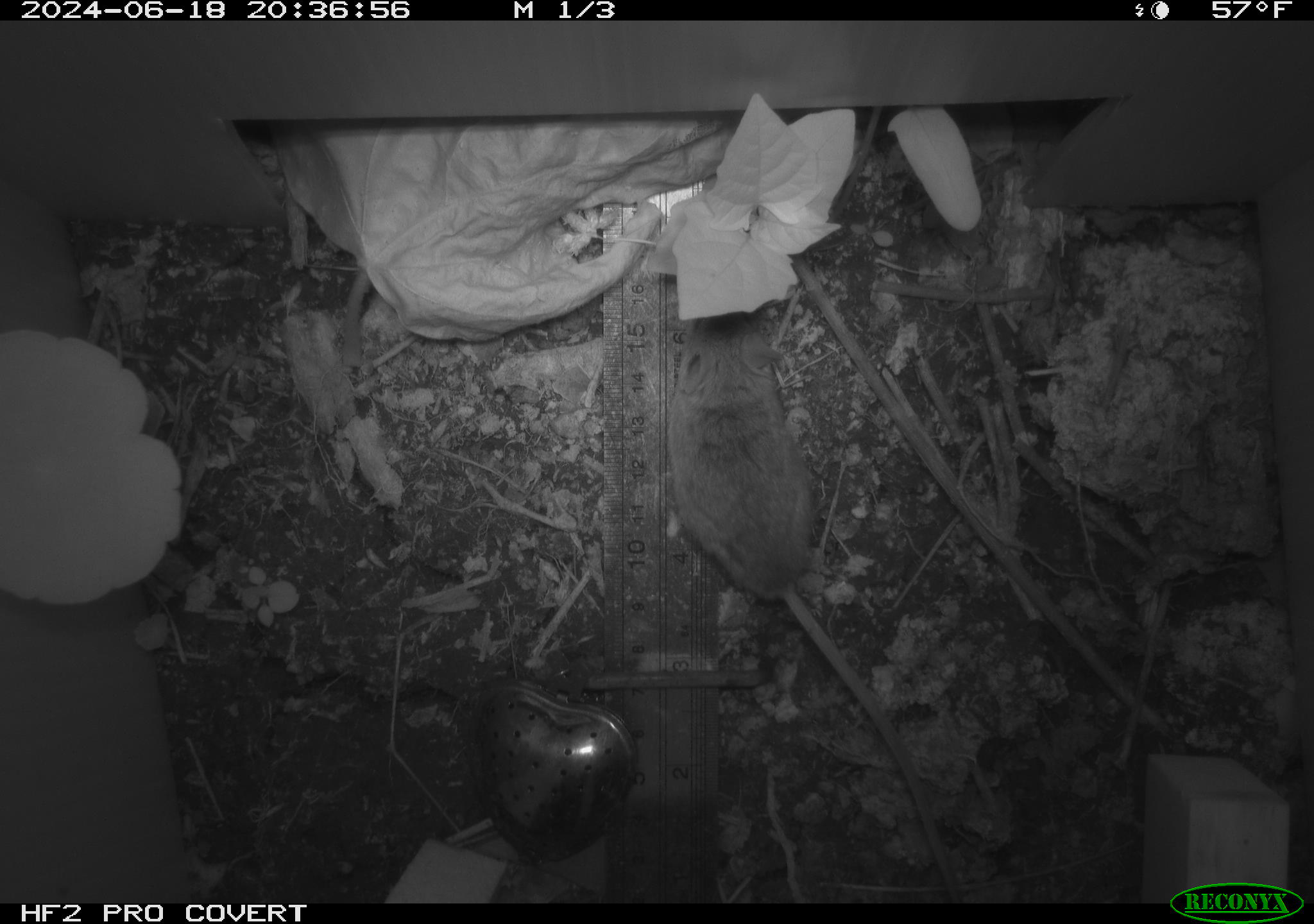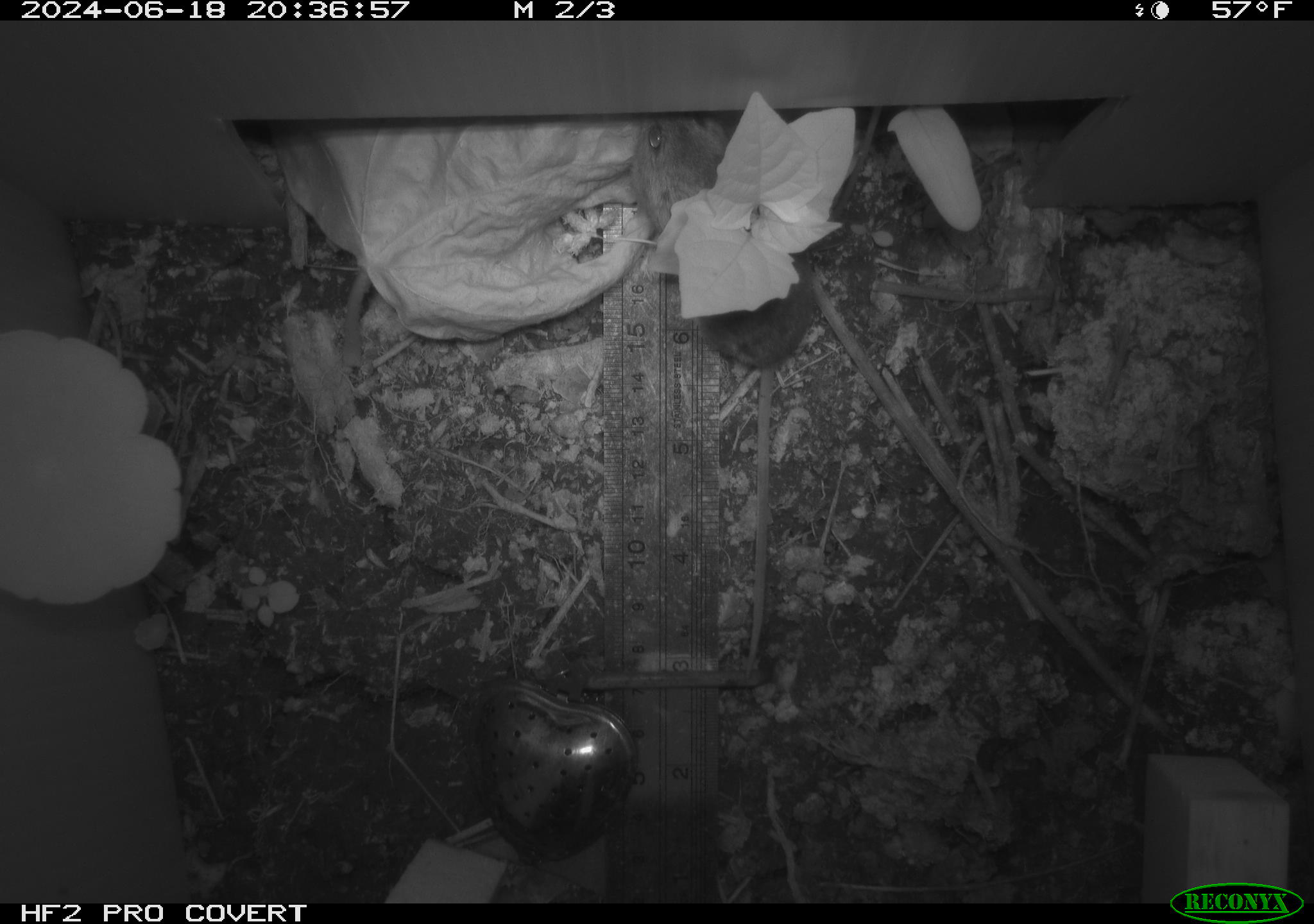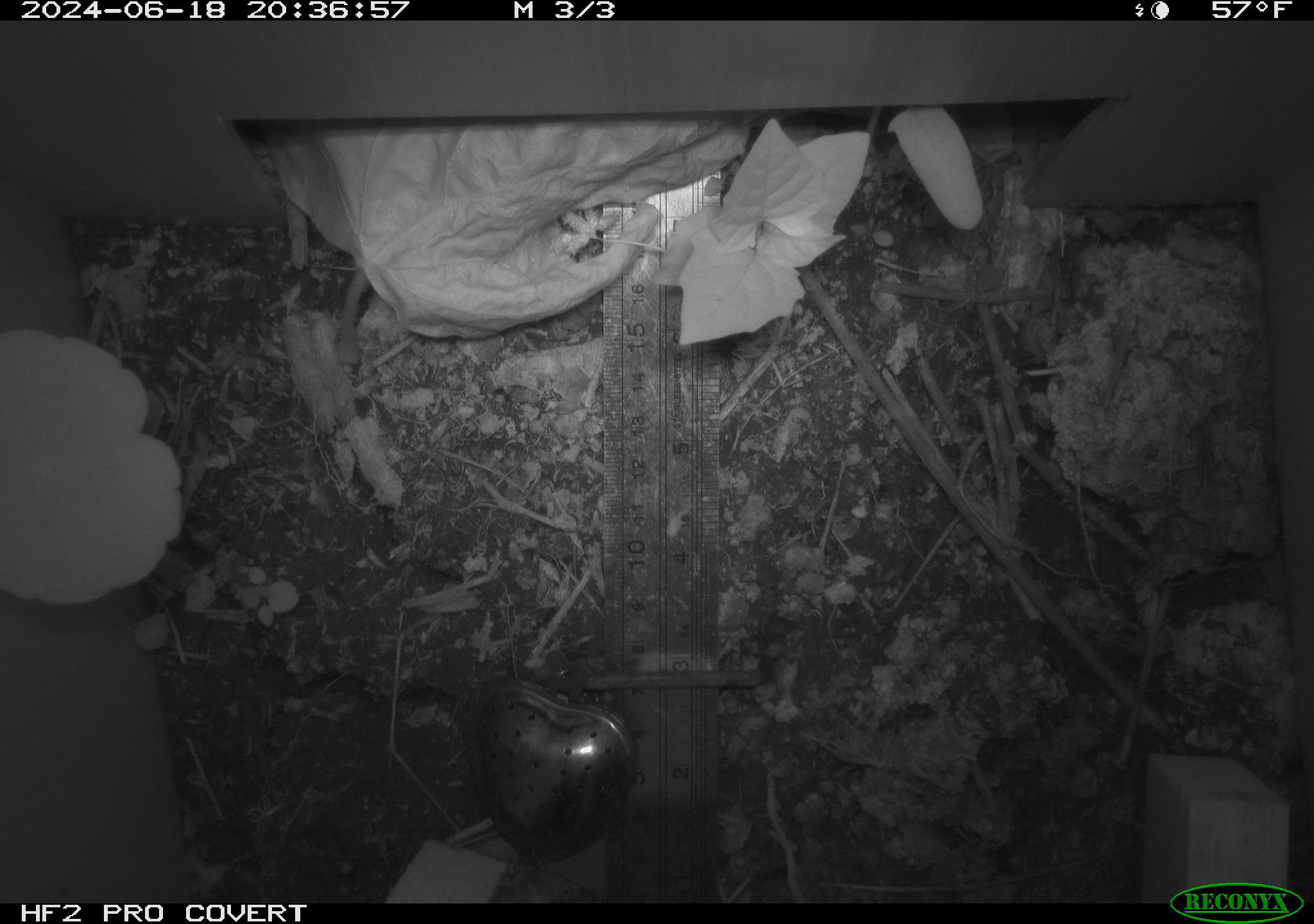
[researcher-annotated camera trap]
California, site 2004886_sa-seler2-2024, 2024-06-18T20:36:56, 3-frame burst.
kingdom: Animalia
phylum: Chordata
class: Mammalia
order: Rodentia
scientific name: Rodentia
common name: mouse species